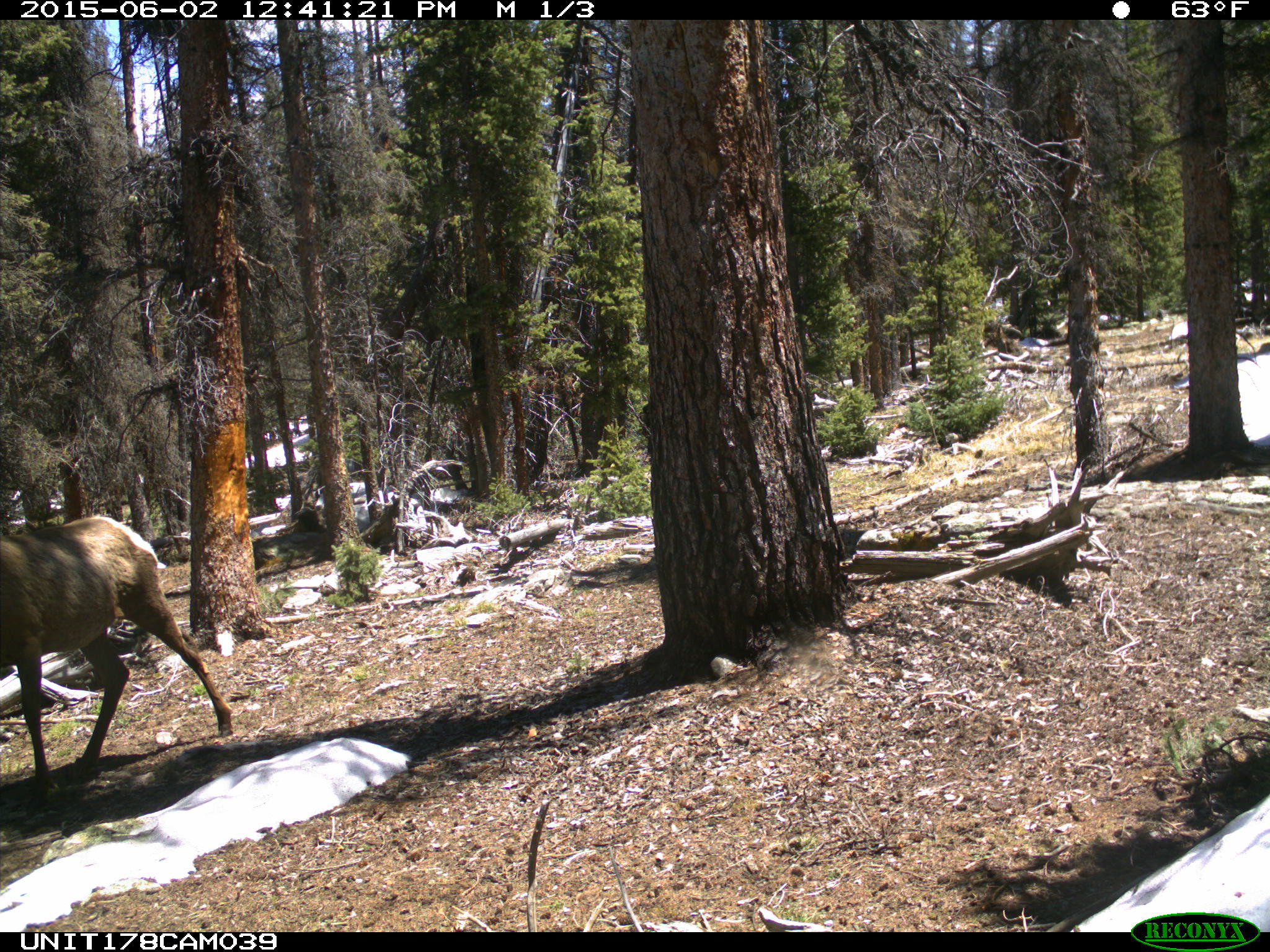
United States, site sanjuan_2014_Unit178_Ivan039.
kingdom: Animalia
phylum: Chordata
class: Mammalia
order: Artiodactyla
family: Cervidae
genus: Cervus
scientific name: Cervus elaphus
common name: red deer